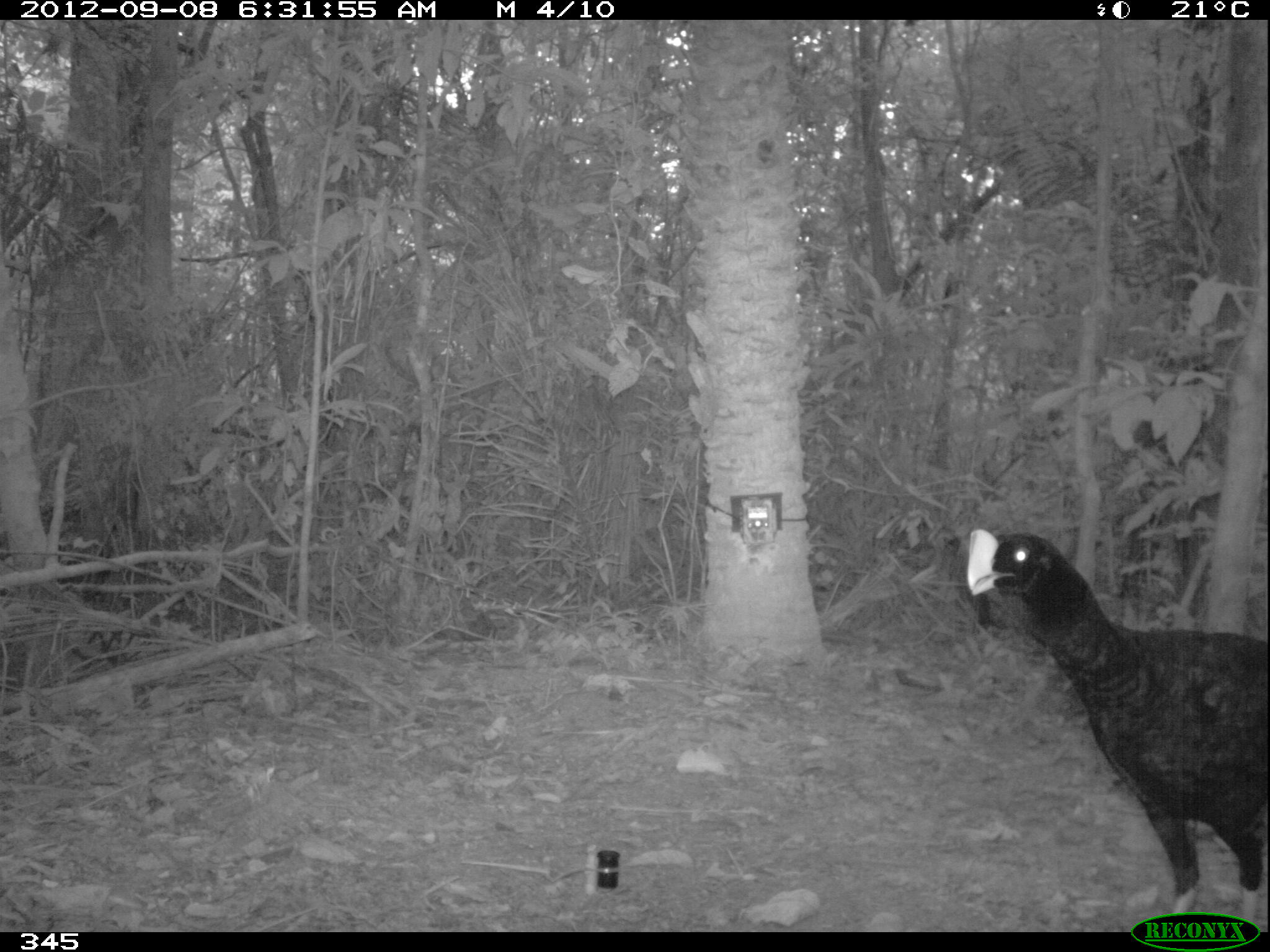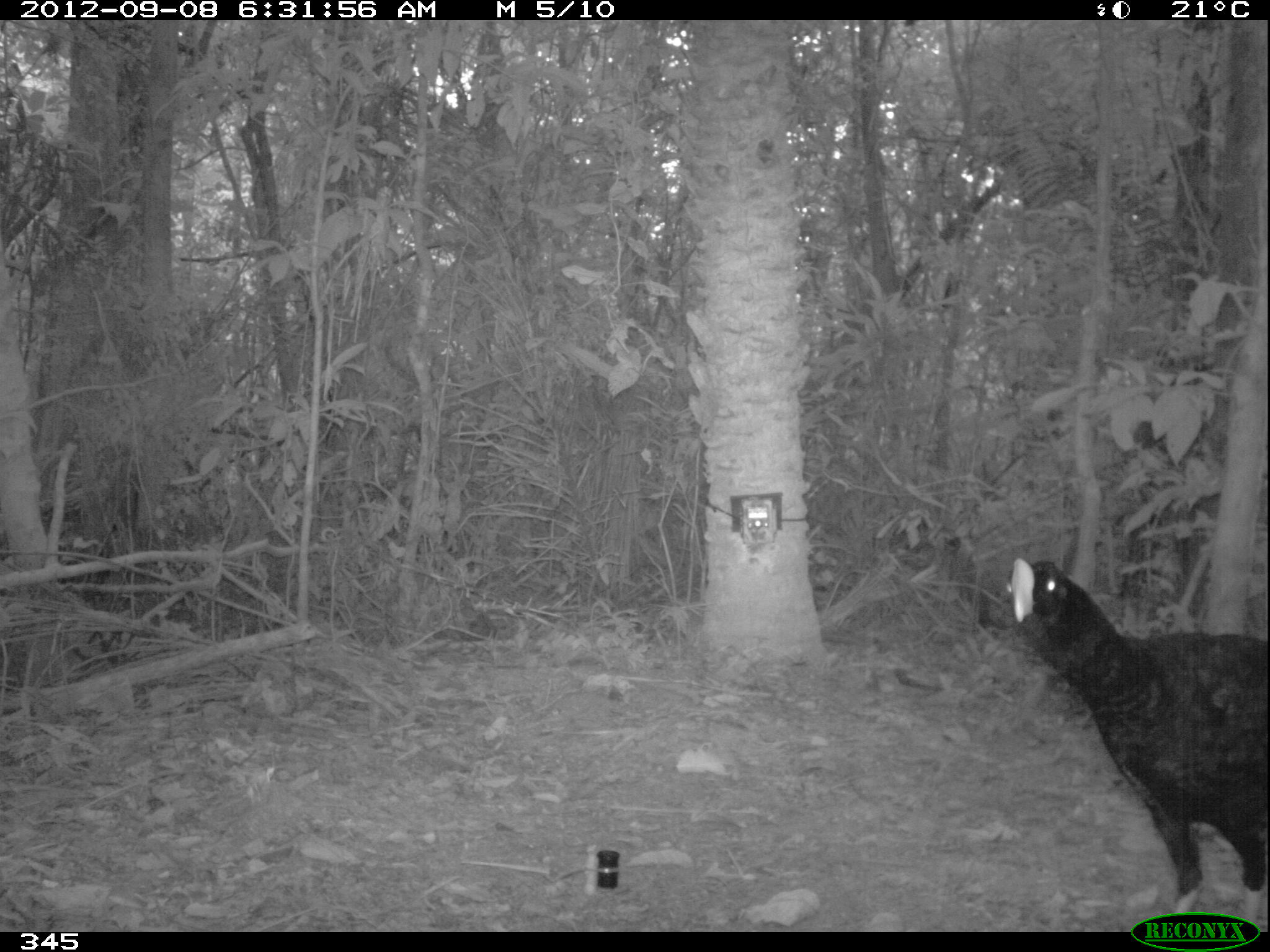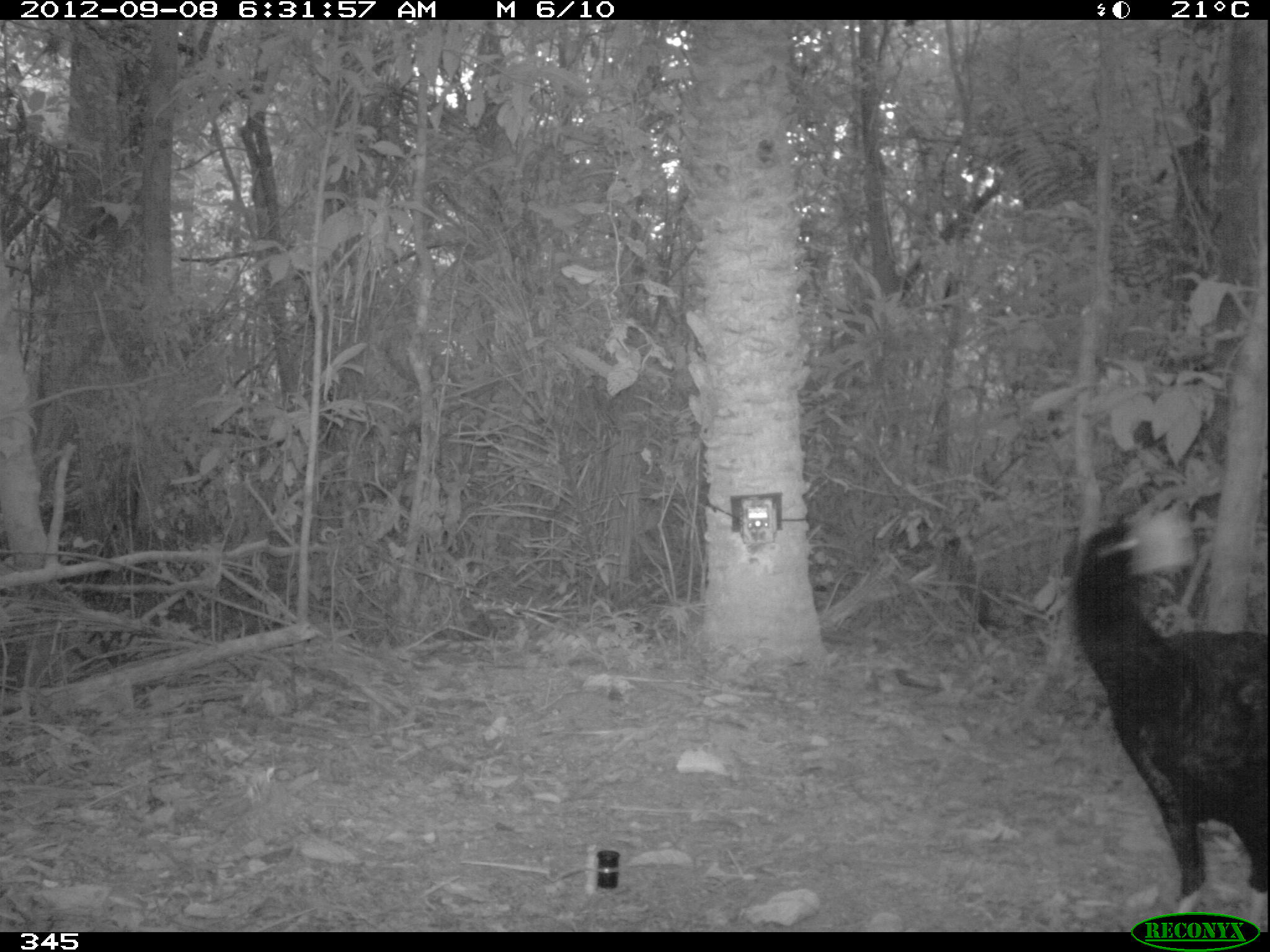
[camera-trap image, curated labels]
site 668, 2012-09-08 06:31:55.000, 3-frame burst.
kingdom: Animalia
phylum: Chordata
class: Aves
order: Galliformes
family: Cracidae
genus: Mitu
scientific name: Mitu tuberosum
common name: razor-billed curassow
Mitu tuberosum (razor-billed curassow).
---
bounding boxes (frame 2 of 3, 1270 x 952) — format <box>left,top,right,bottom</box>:
mitu tuberosum: <box>997,555,1270,931</box>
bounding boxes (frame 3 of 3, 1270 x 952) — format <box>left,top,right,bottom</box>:
mitu tuberosum: <box>1066,494,1269,930</box>